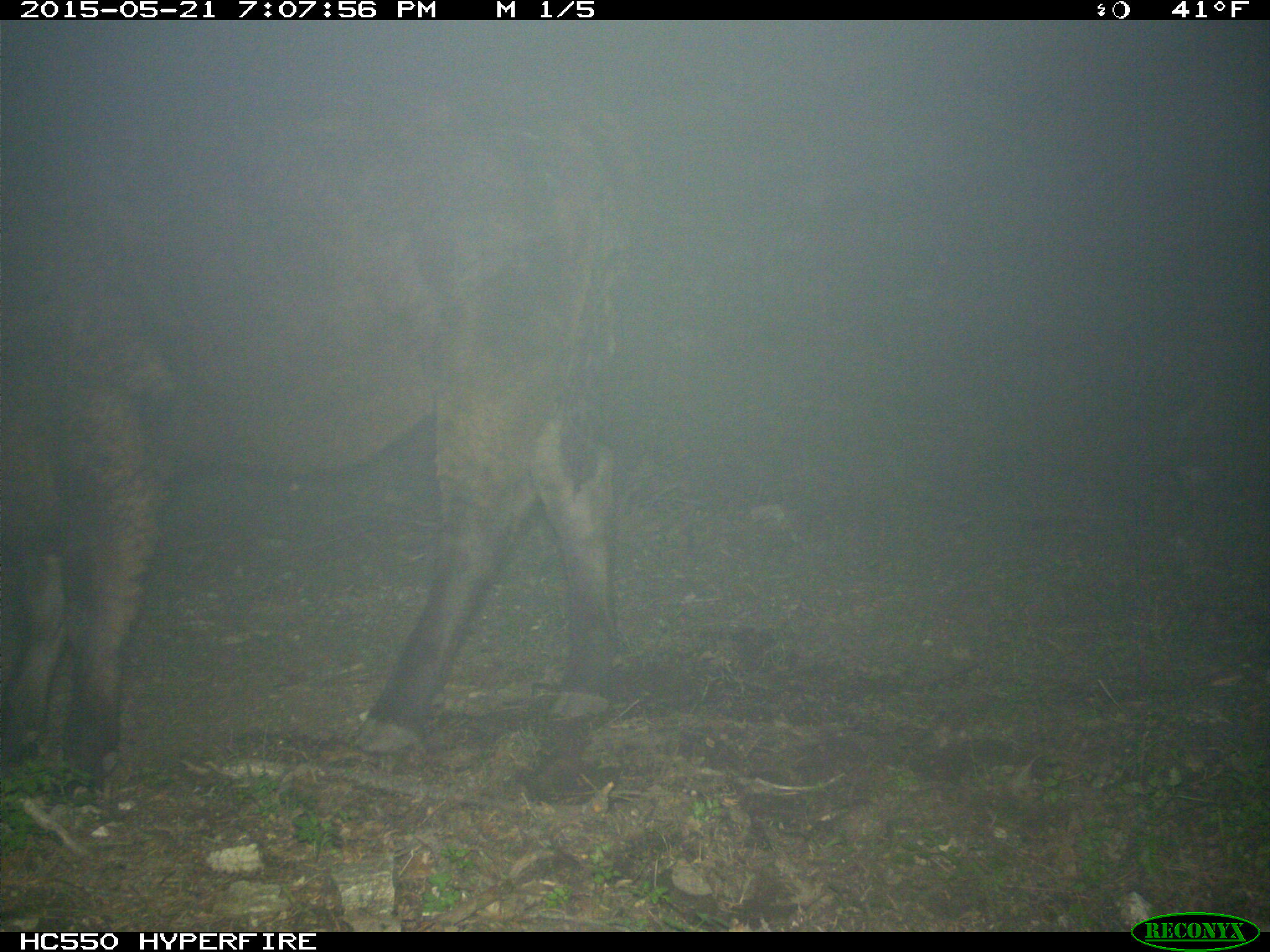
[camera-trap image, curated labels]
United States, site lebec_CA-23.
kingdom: Animalia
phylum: Chordata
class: Mammalia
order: Artiodactyla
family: Bovidae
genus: Bos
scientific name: Bos taurus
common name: domestic cow